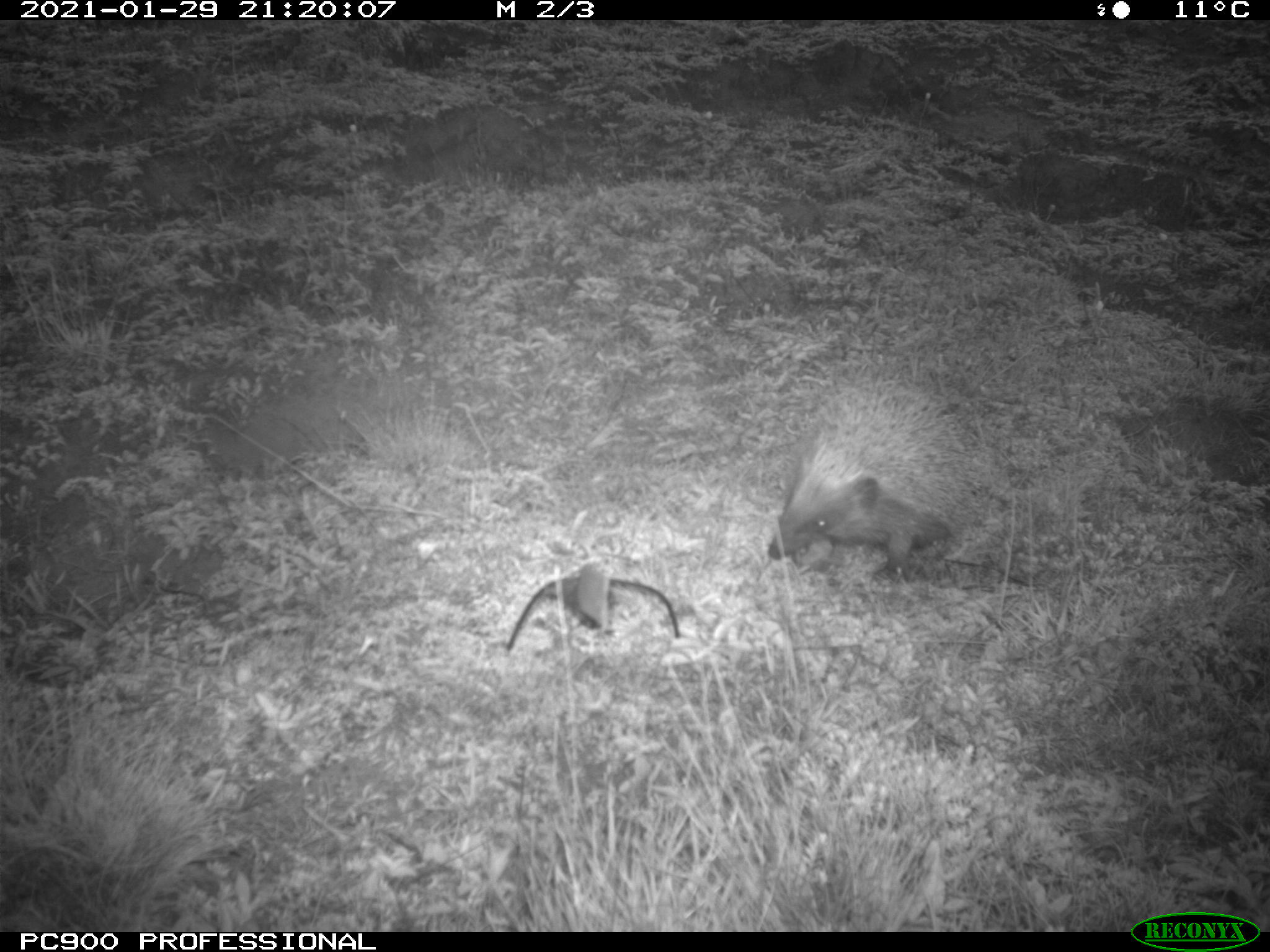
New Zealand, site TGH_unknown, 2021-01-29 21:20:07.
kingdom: Animalia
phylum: Chordata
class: Mammalia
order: Eulipotyphla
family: Erinaceidae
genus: Erinaceus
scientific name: Erinaceus europaeus europaeus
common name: european hedgehog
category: hedgehog